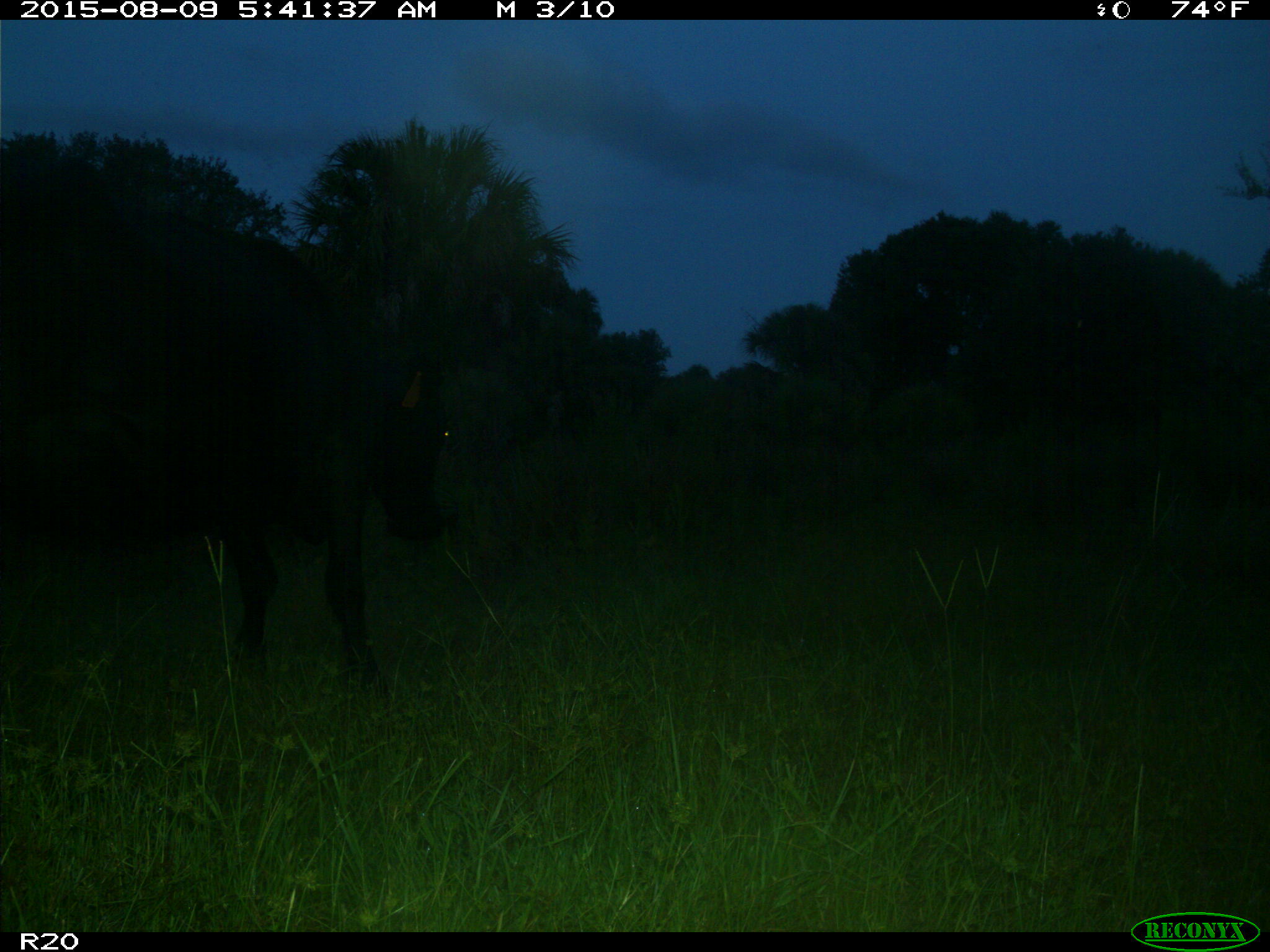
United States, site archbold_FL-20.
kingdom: Animalia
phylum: Chordata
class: Mammalia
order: Artiodactyla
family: Bovidae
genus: Bos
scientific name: Bos taurus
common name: domestic cow